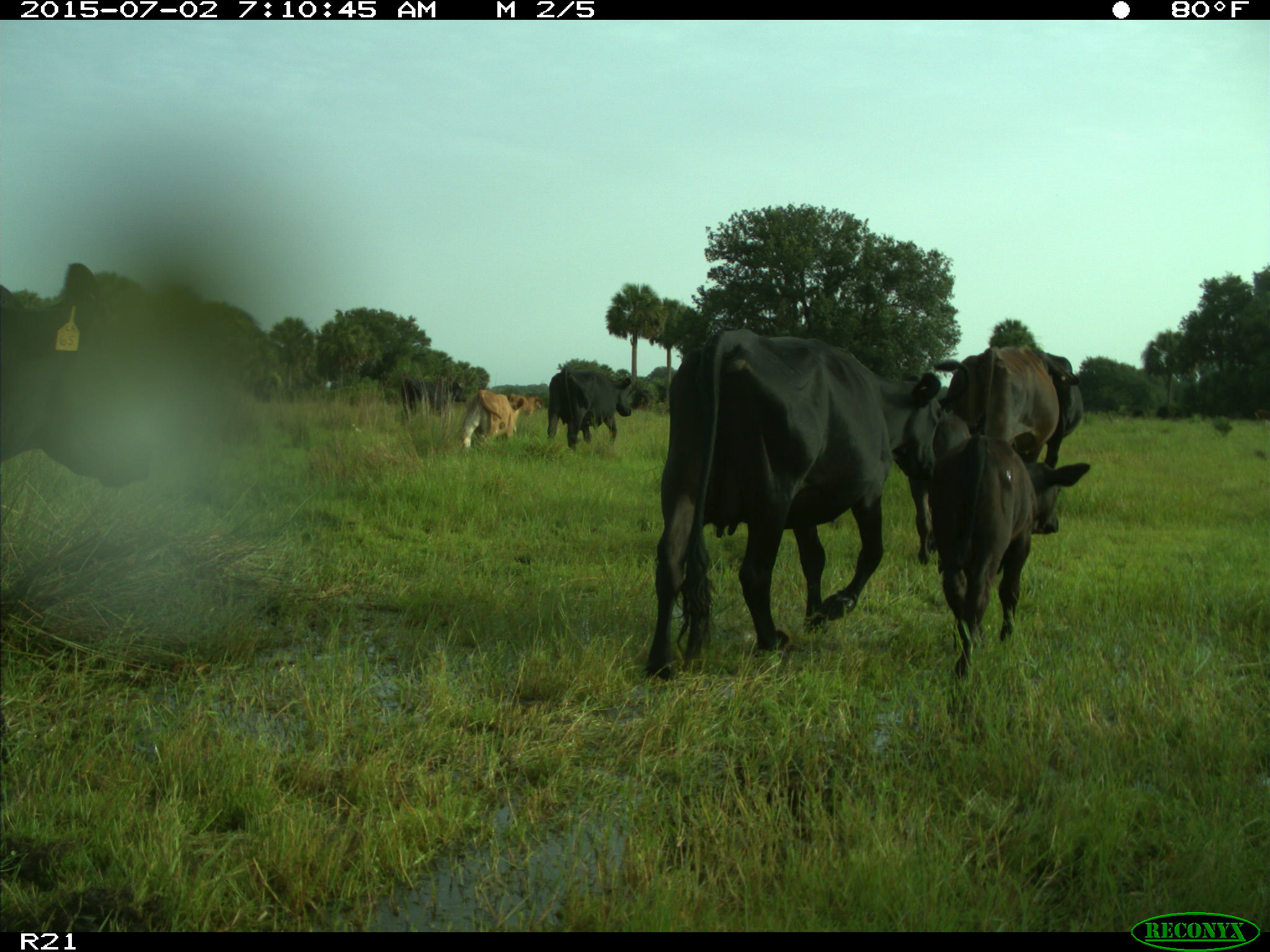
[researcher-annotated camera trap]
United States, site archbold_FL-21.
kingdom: Animalia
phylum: Chordata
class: Mammalia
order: Artiodactyla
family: Bovidae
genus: Bos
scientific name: Bos taurus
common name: domestic cow